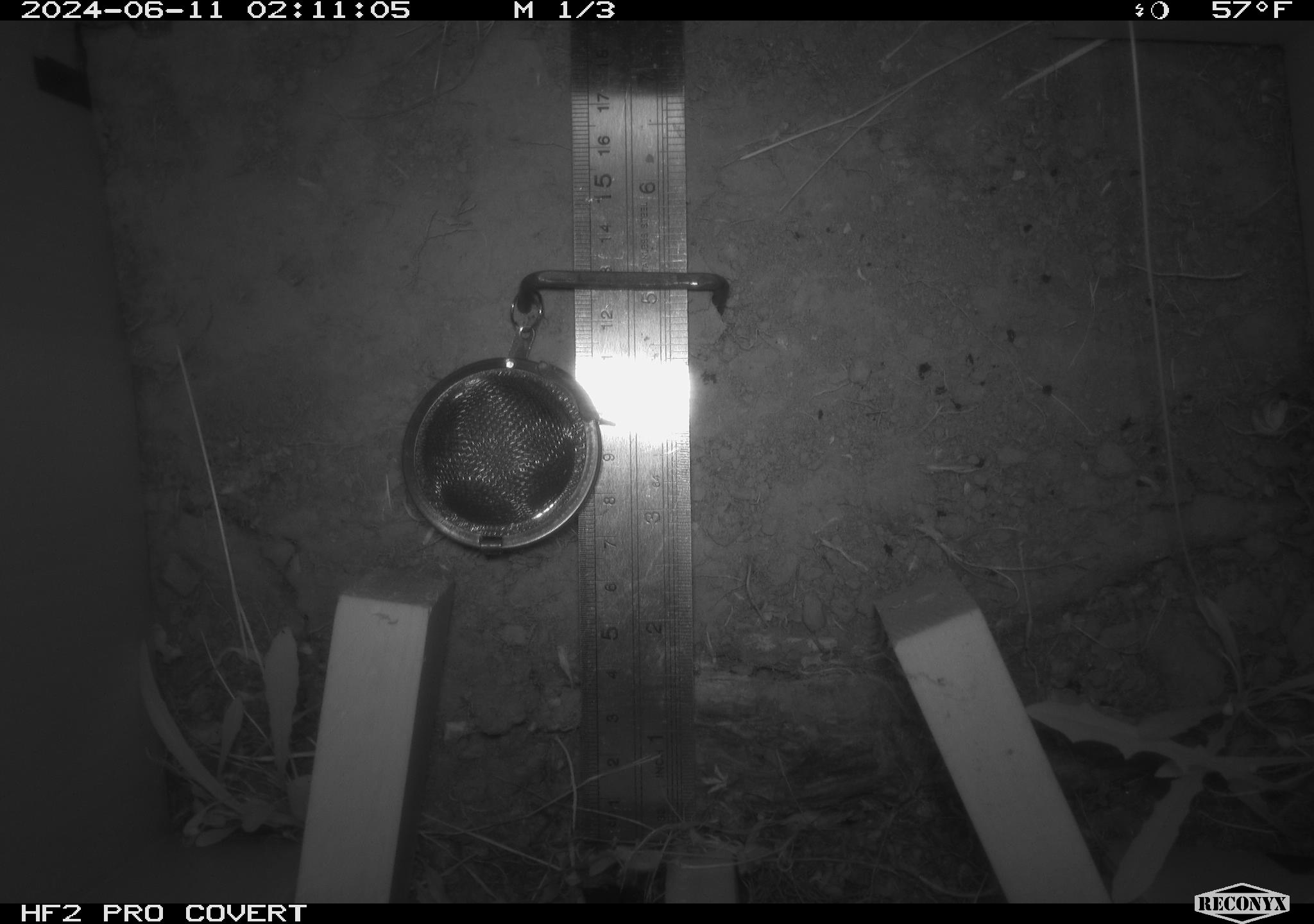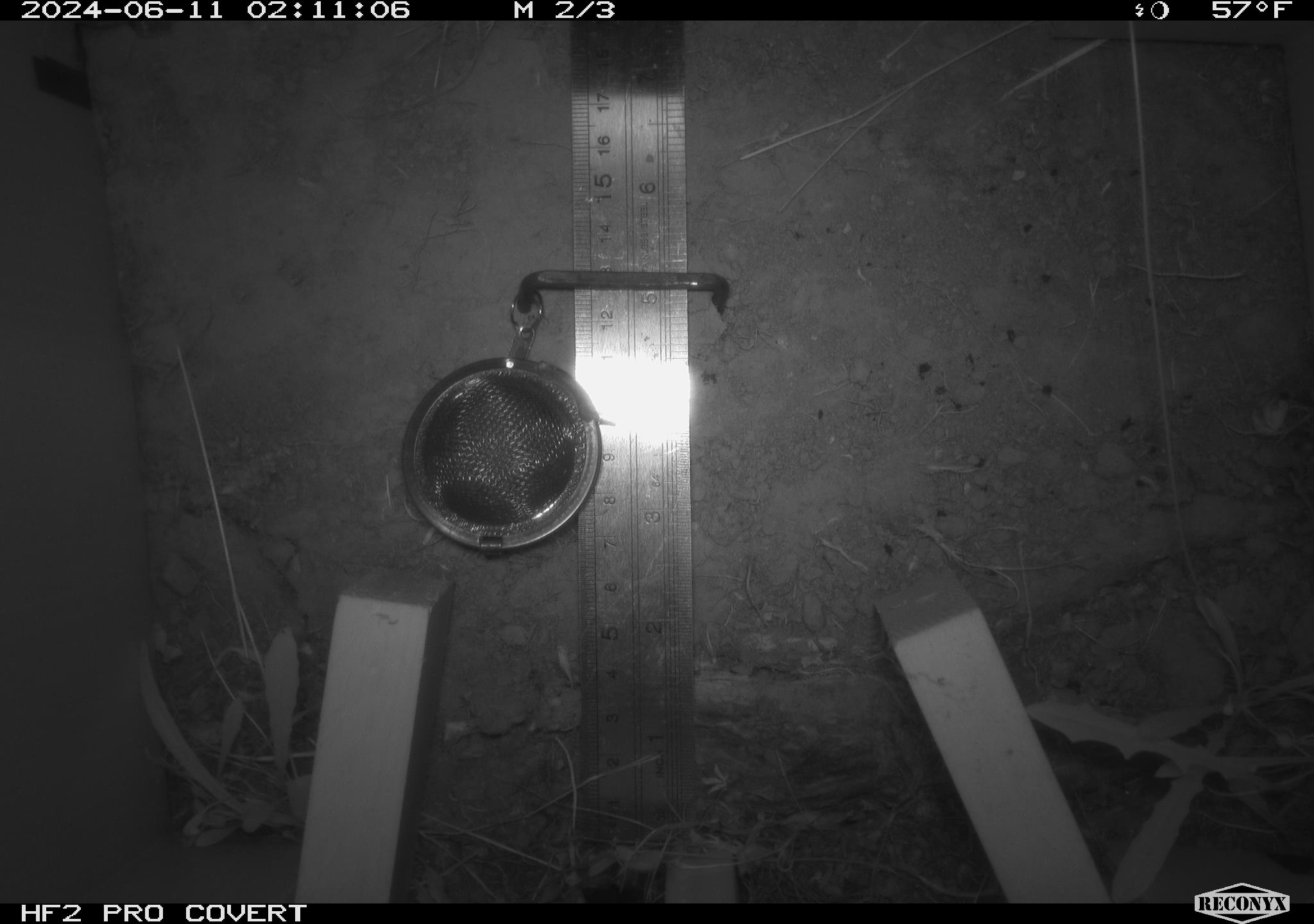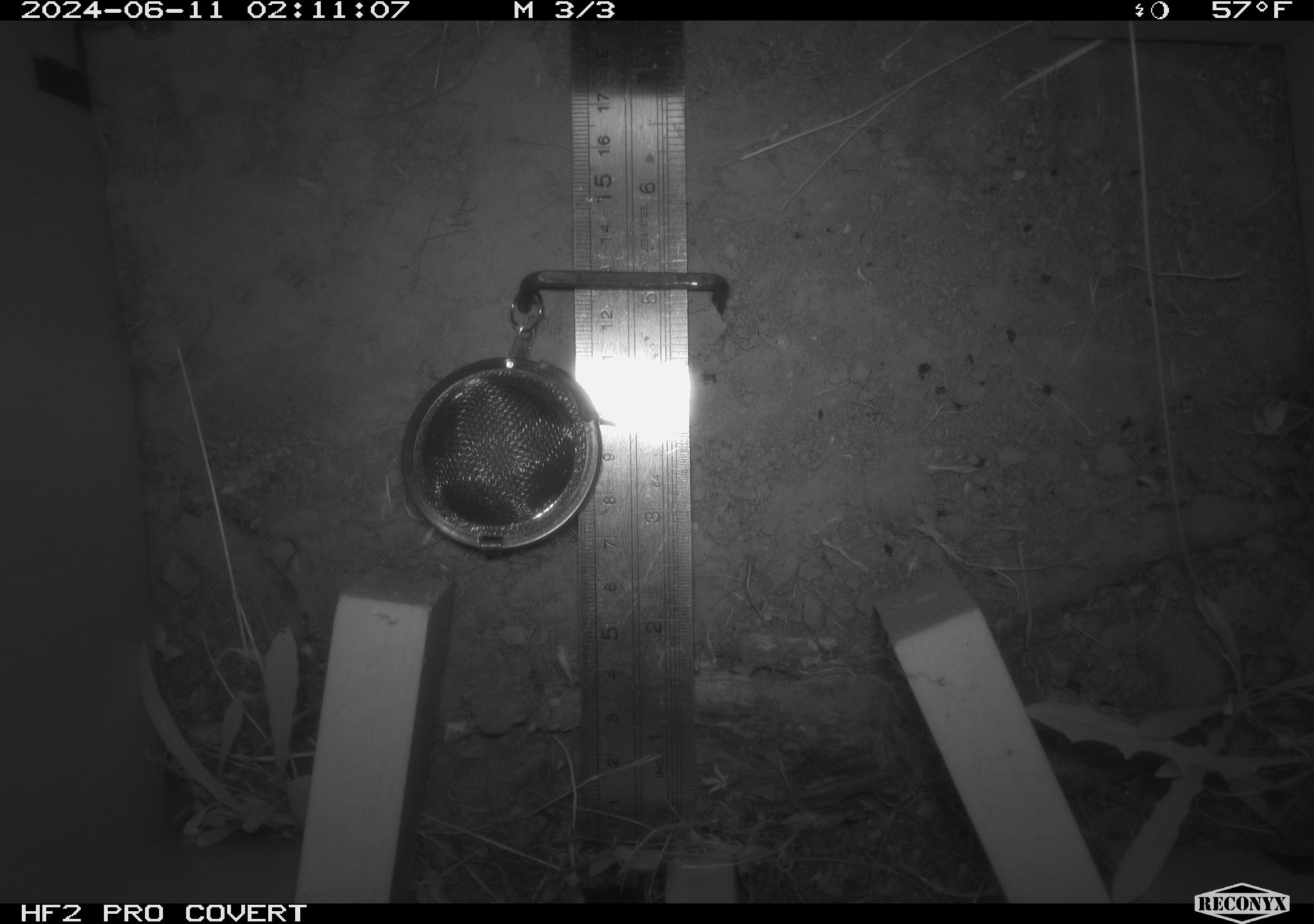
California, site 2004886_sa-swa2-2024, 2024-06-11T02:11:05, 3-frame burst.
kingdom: Animalia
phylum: Chordata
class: Mammalia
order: Rodentia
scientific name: Rodentia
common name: mouse species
Mouse species (Rodentia).